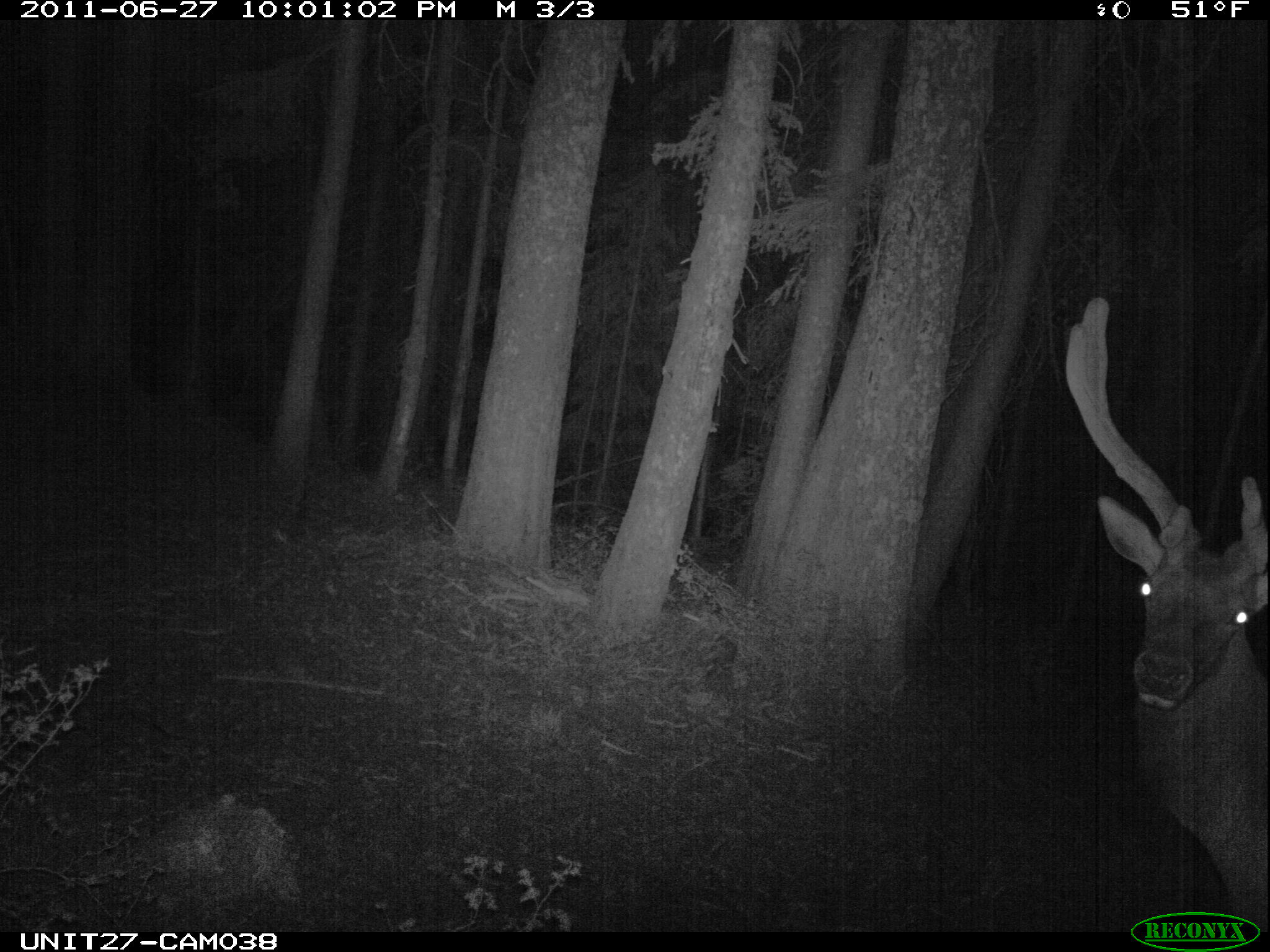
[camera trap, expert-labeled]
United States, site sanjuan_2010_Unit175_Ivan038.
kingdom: Animalia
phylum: Chordata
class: Mammalia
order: Artiodactyla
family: Cervidae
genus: Cervus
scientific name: Cervus elaphus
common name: red deer